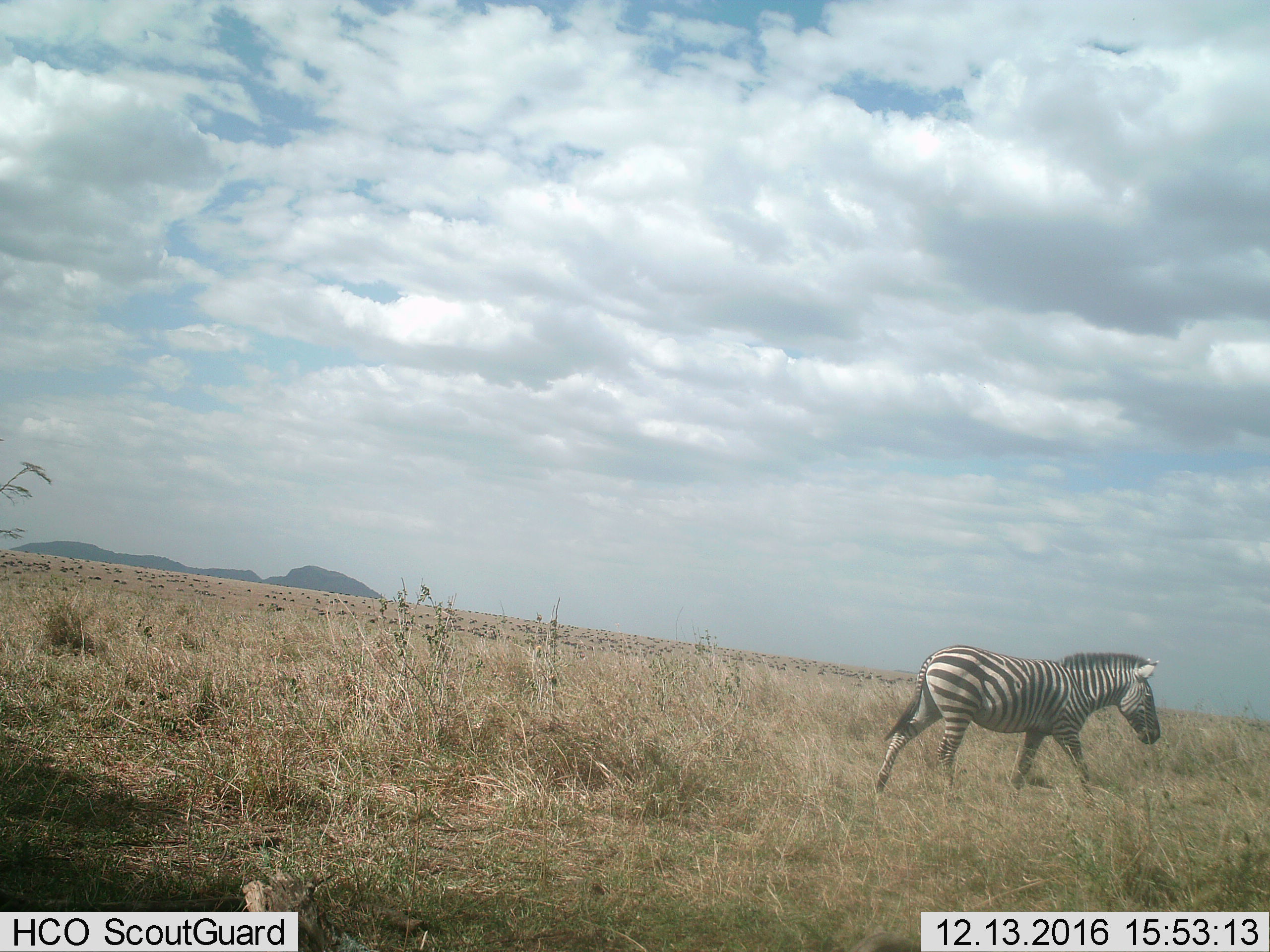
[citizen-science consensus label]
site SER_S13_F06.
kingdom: Animalia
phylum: Chordata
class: Mammalia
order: Perissodactyla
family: Equidae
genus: Equus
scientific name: Equus quagga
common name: plains zebra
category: zebraplains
Zebraplains (plains zebra) (Equus quagga), count 1. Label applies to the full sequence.